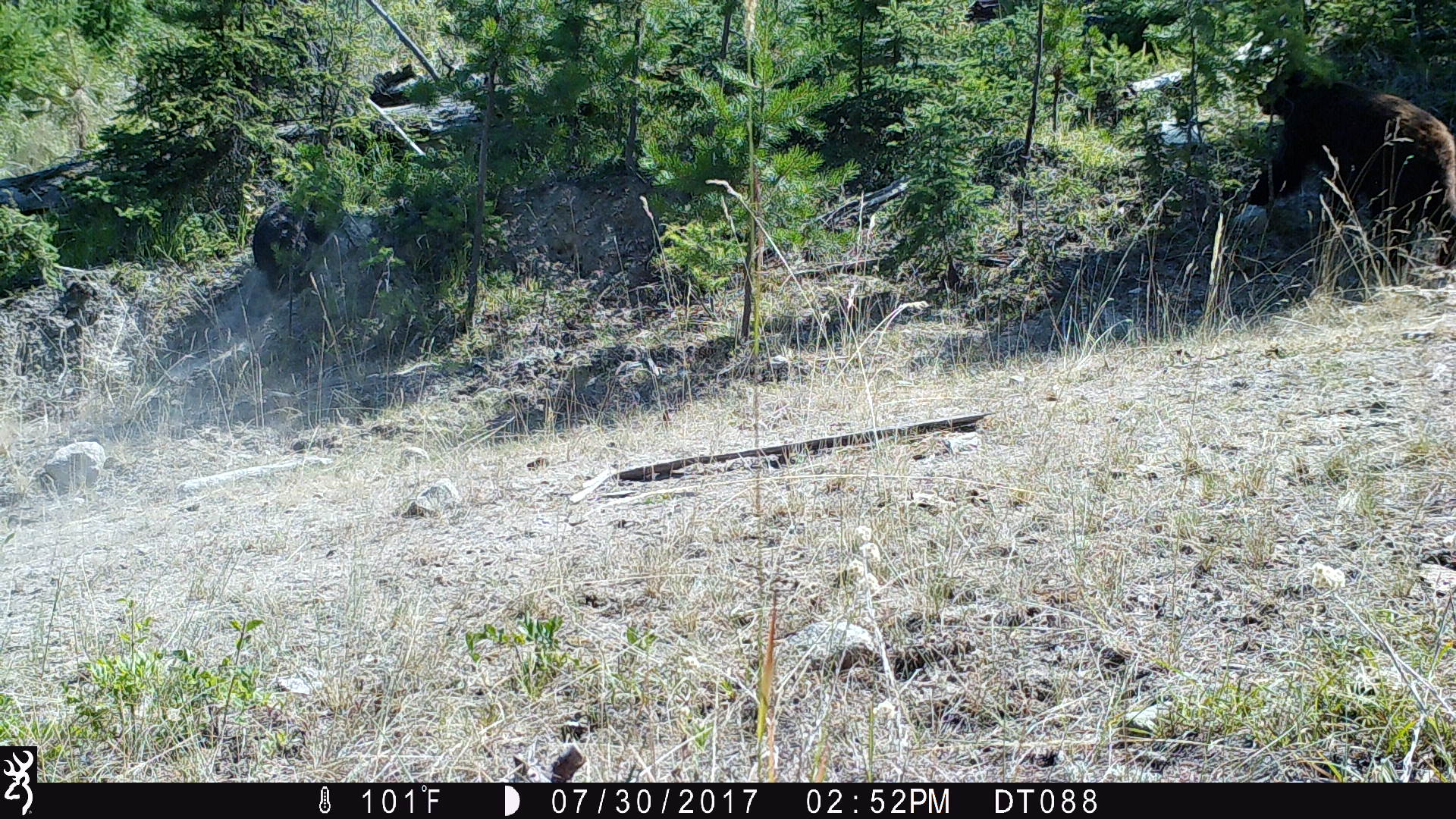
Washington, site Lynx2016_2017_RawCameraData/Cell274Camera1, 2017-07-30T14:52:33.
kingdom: Animalia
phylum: Chordata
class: Mammalia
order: Carnivora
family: Ursidae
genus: Ursus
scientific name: Ursus americanus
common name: american black bear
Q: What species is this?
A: Ursus americanus (american black bear).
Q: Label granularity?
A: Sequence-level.